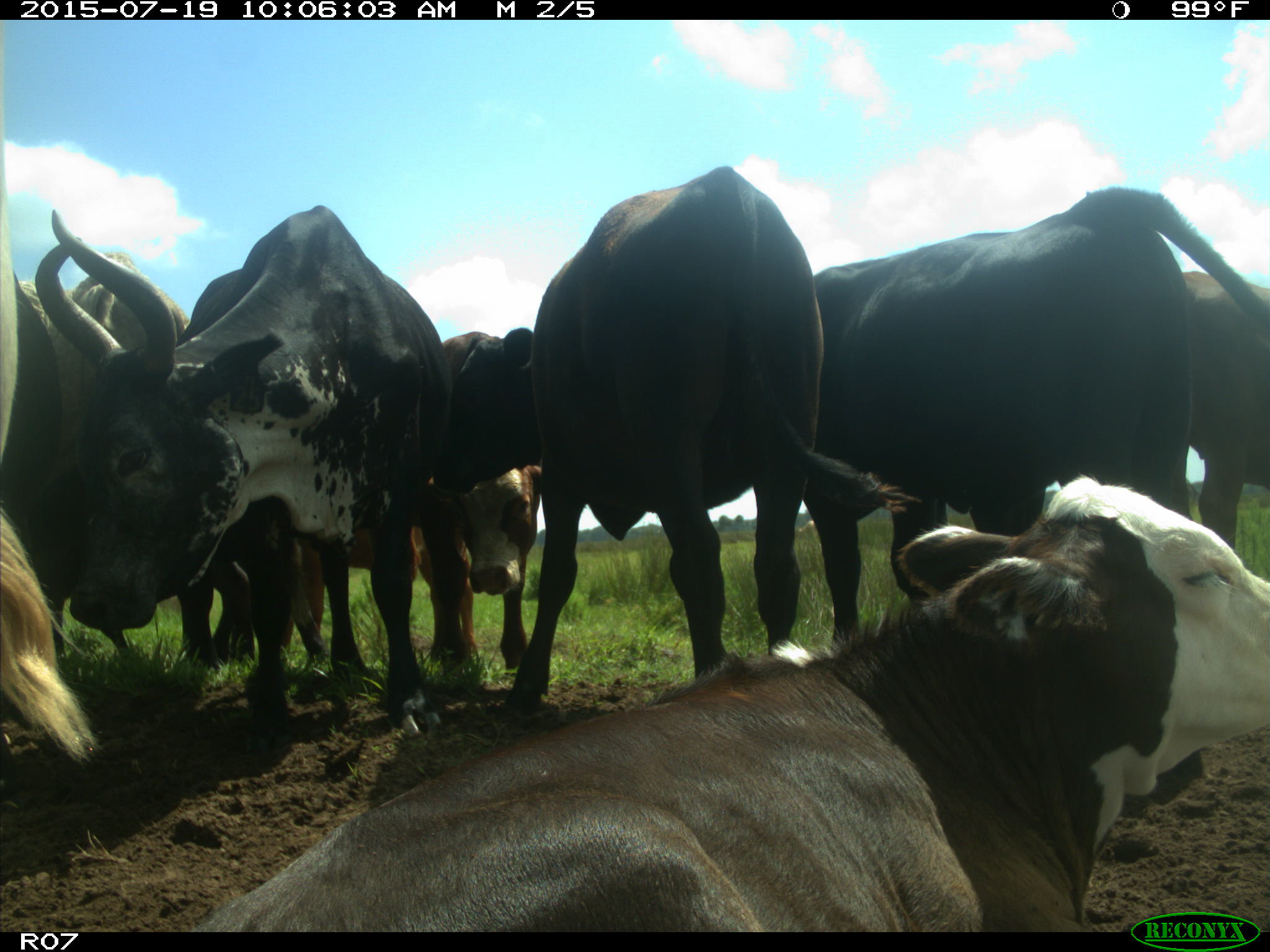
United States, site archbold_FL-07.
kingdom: Animalia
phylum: Chordata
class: Mammalia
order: Artiodactyla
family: Bovidae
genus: Bos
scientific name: Bos taurus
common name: domestic cow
Bos taurus (domestic cow).